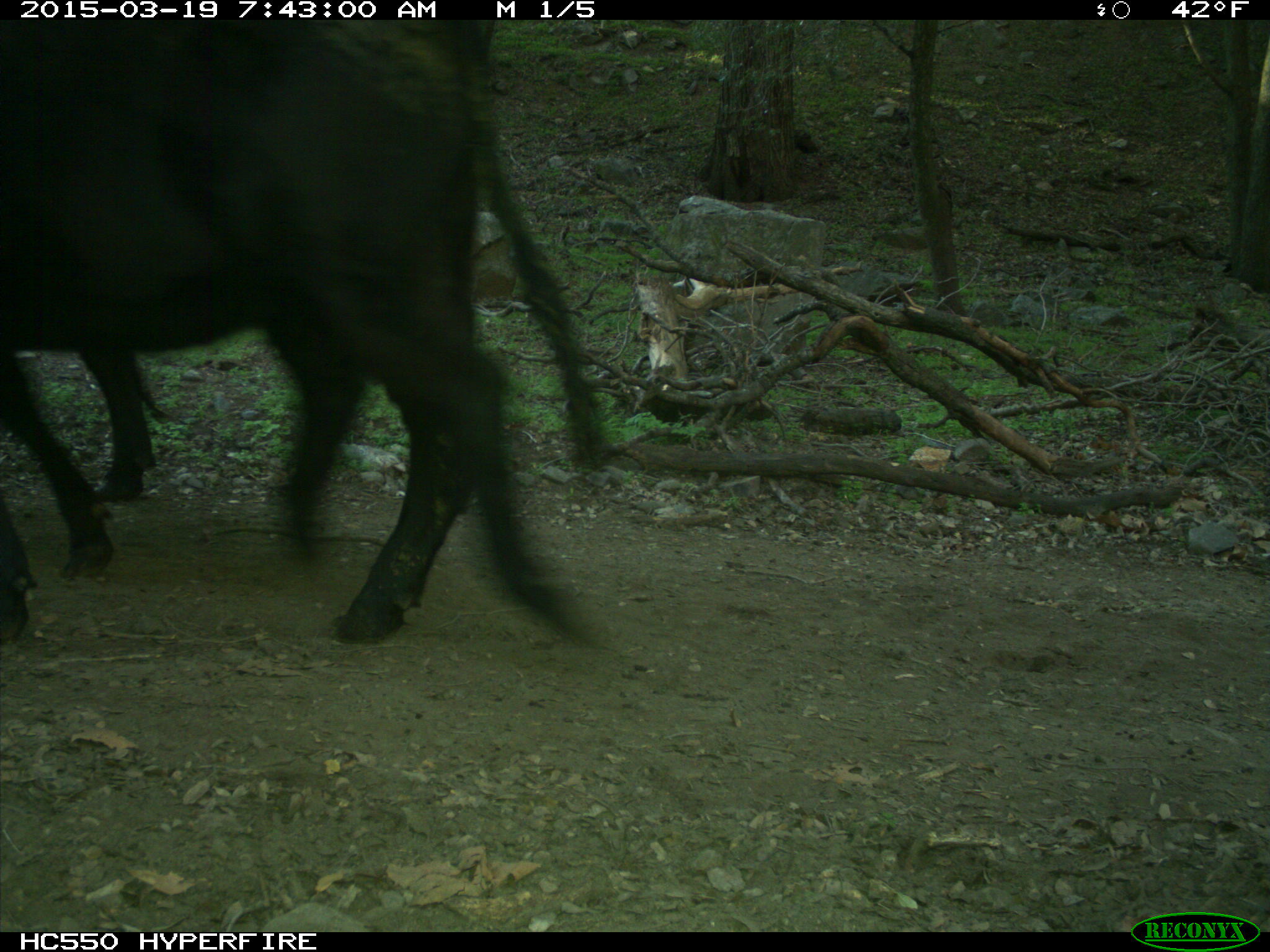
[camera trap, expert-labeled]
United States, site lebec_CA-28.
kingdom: Animalia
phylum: Chordata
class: Mammalia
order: Artiodactyla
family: Bovidae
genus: Bos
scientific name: Bos taurus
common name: domestic cow